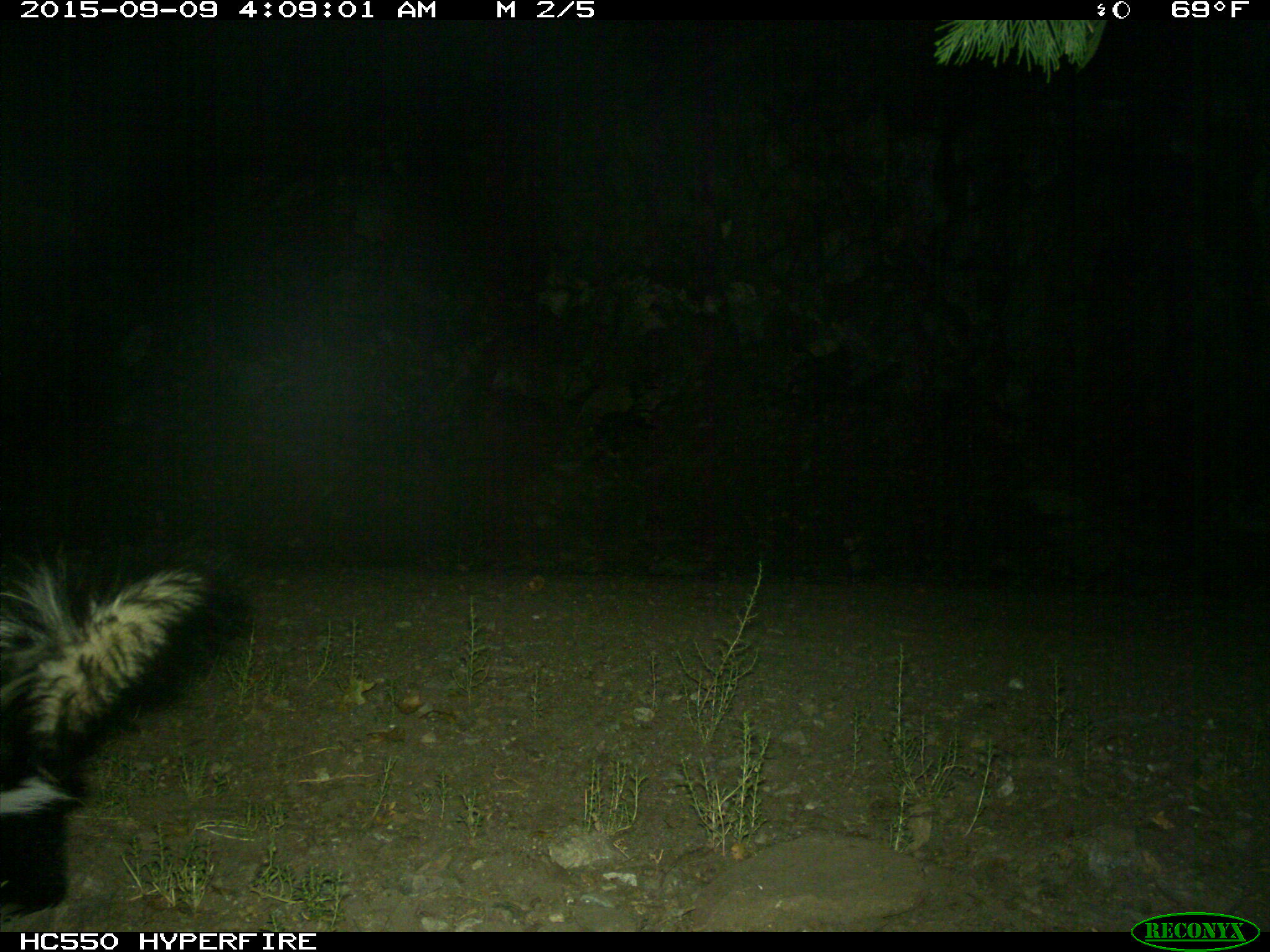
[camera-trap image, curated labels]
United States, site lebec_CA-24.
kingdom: Animalia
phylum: Chordata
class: Mammalia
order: Carnivora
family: Mephitidae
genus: Mephitis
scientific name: Mephitis mephitis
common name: striped skunk